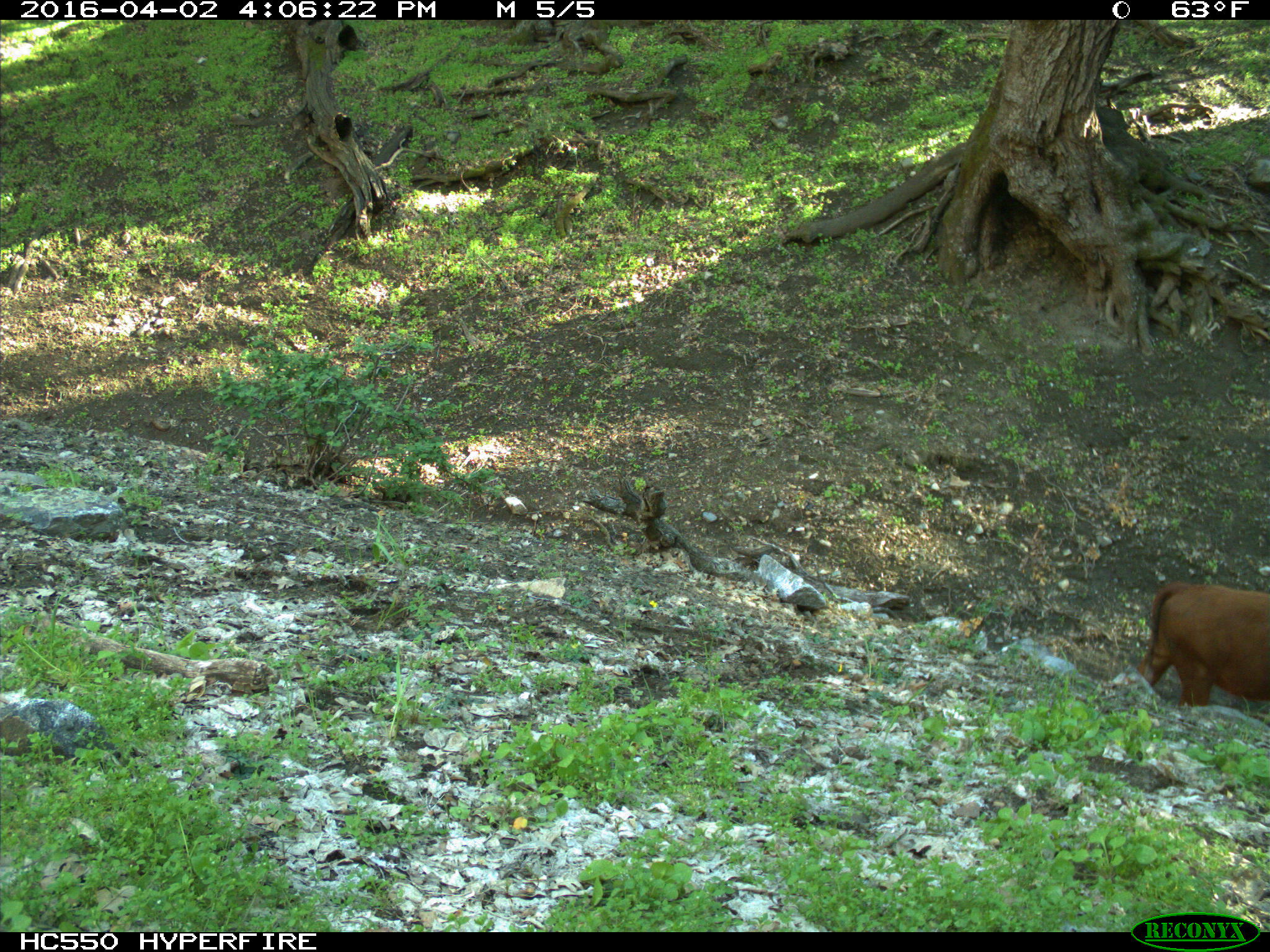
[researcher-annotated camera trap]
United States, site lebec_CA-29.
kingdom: Animalia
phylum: Chordata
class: Mammalia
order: Artiodactyla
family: Bovidae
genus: Bos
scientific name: Bos taurus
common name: domestic cow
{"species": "Bos taurus (domestic cow)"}